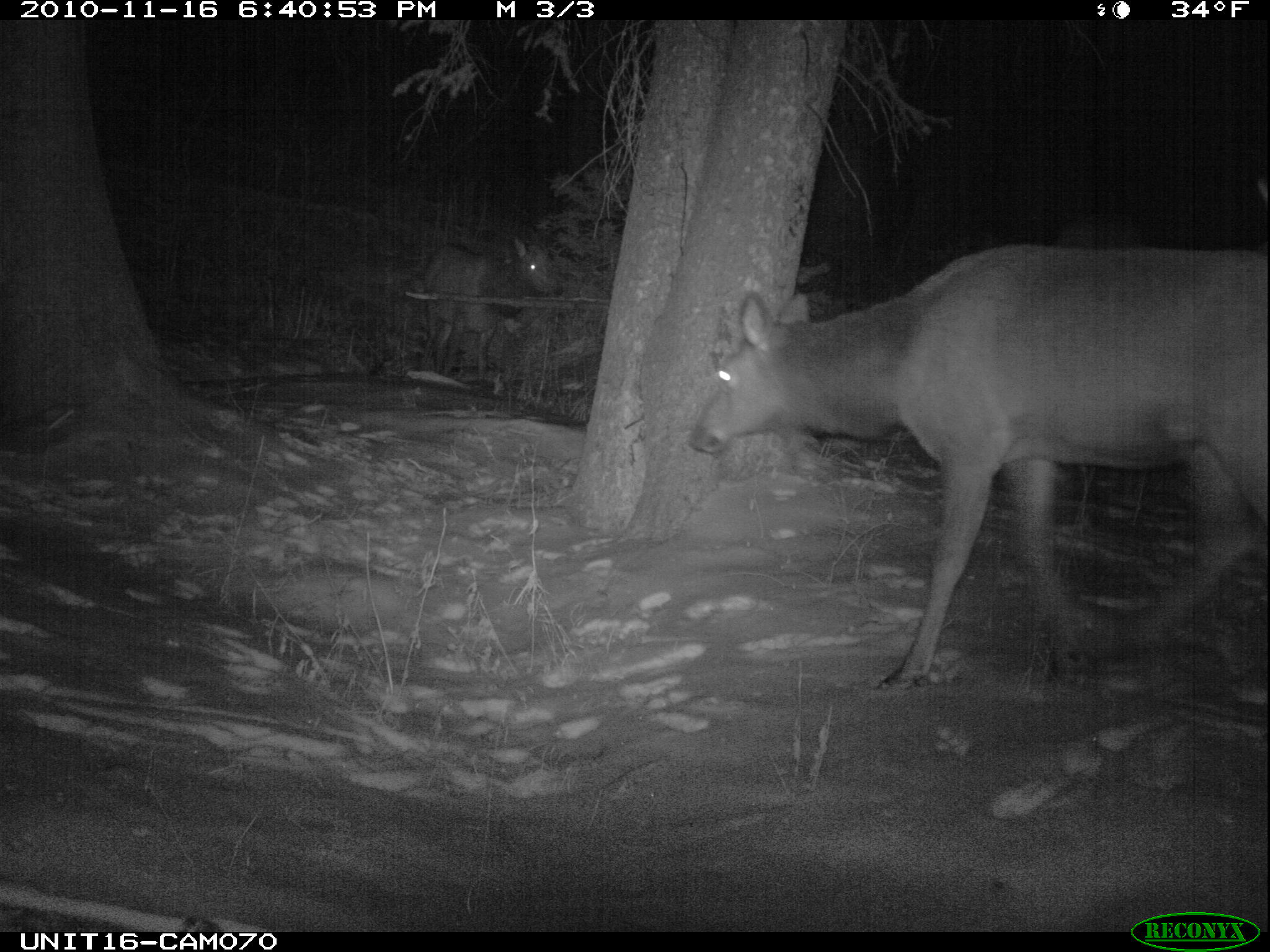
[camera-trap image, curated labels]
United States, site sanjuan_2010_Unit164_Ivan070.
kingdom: Animalia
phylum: Chordata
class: Mammalia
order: Artiodactyla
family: Cervidae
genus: Cervus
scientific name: Cervus elaphus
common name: red deer